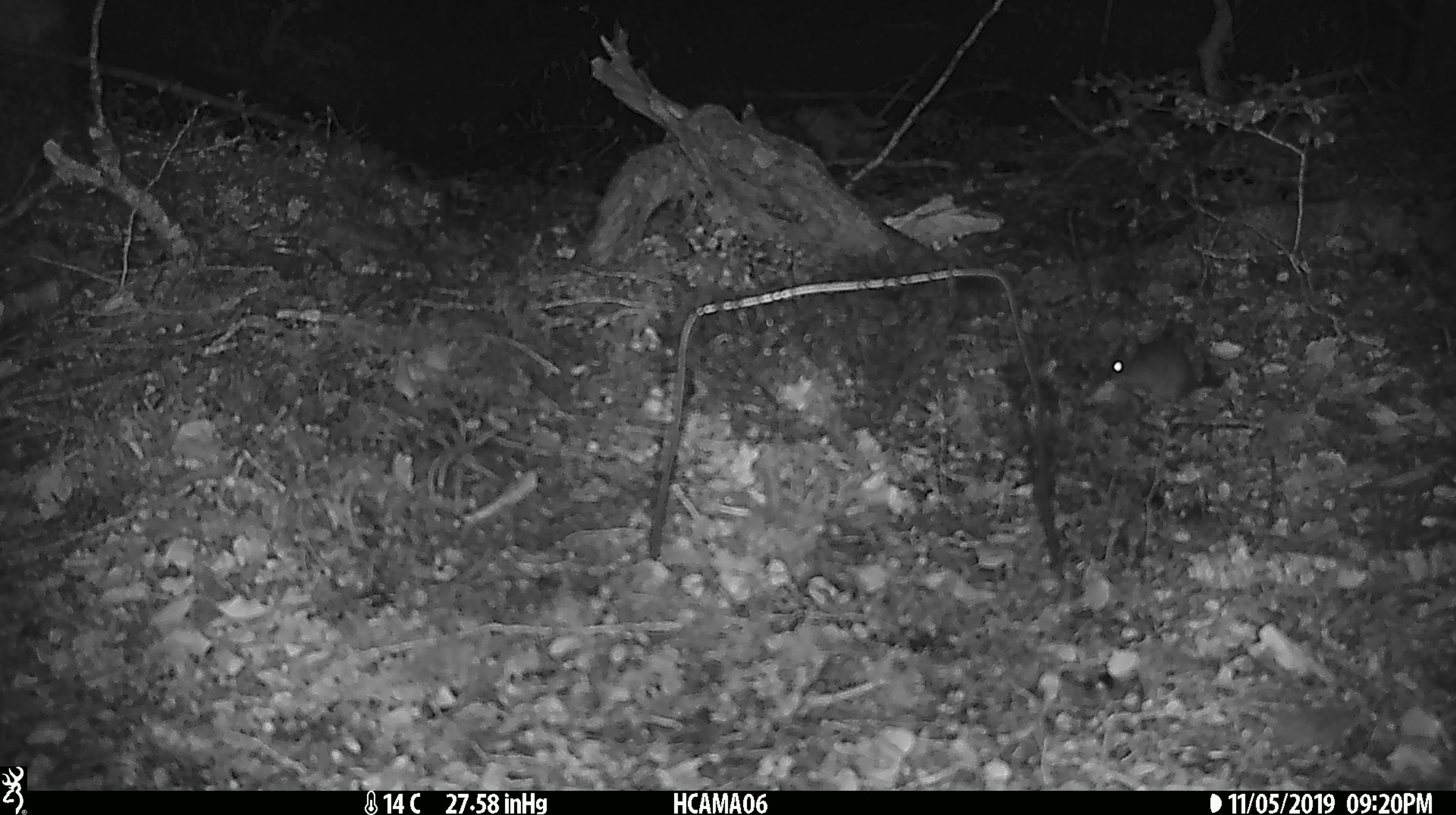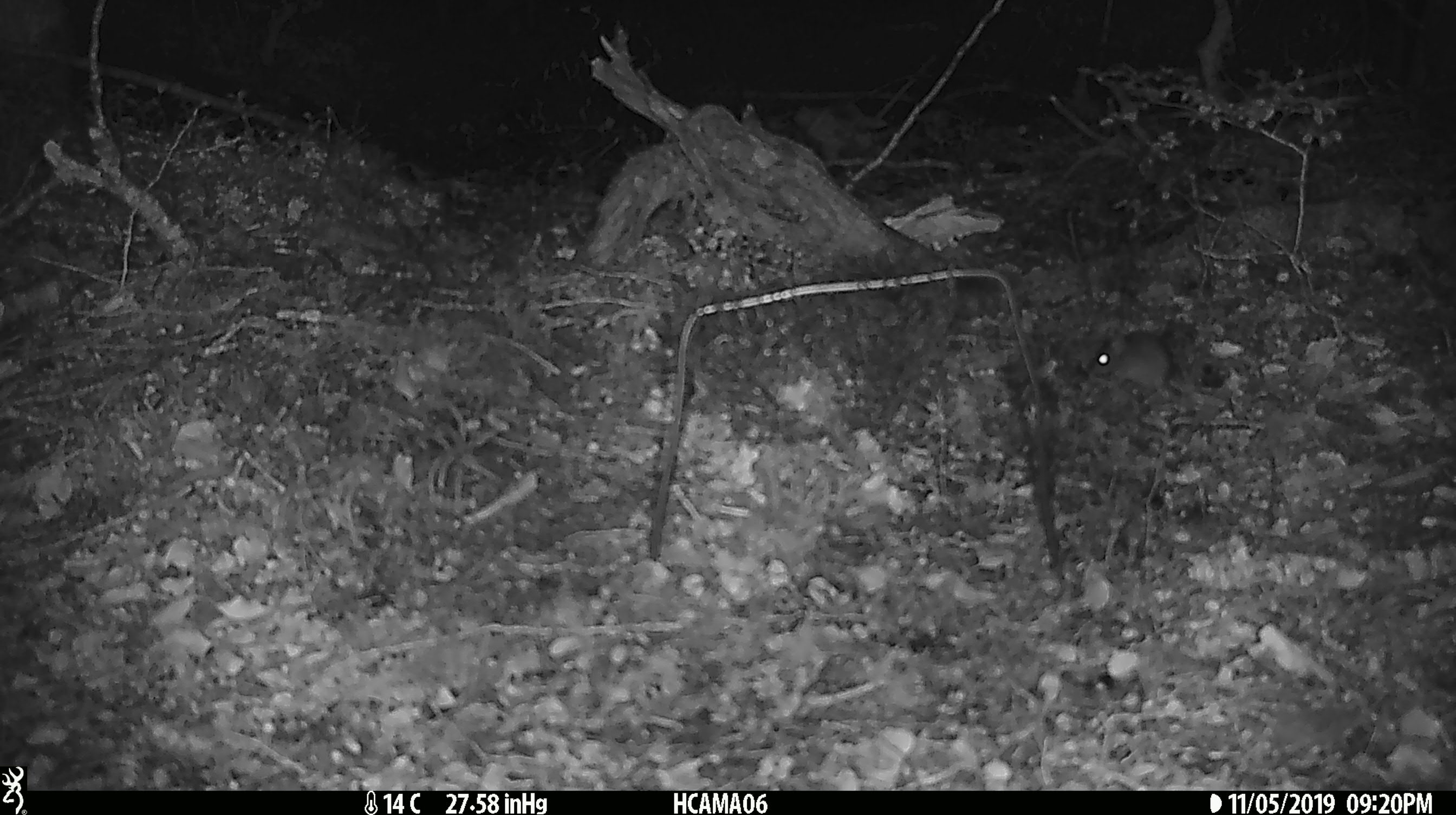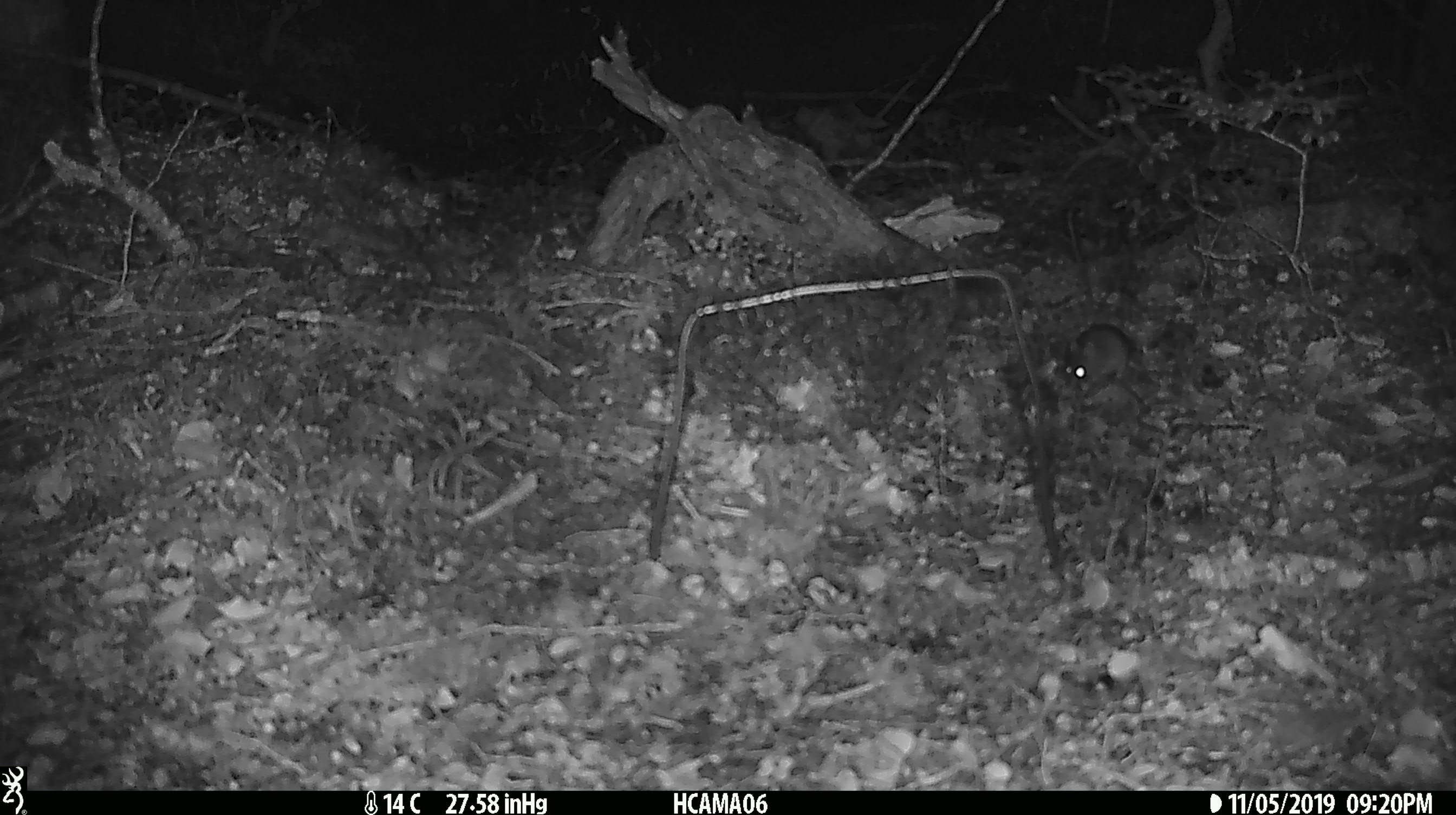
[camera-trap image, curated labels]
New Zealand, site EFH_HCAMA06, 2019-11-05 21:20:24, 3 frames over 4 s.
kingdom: Animalia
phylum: Chordata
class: Mammalia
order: Rodentia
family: Muridae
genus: Mus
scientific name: Mus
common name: mouse